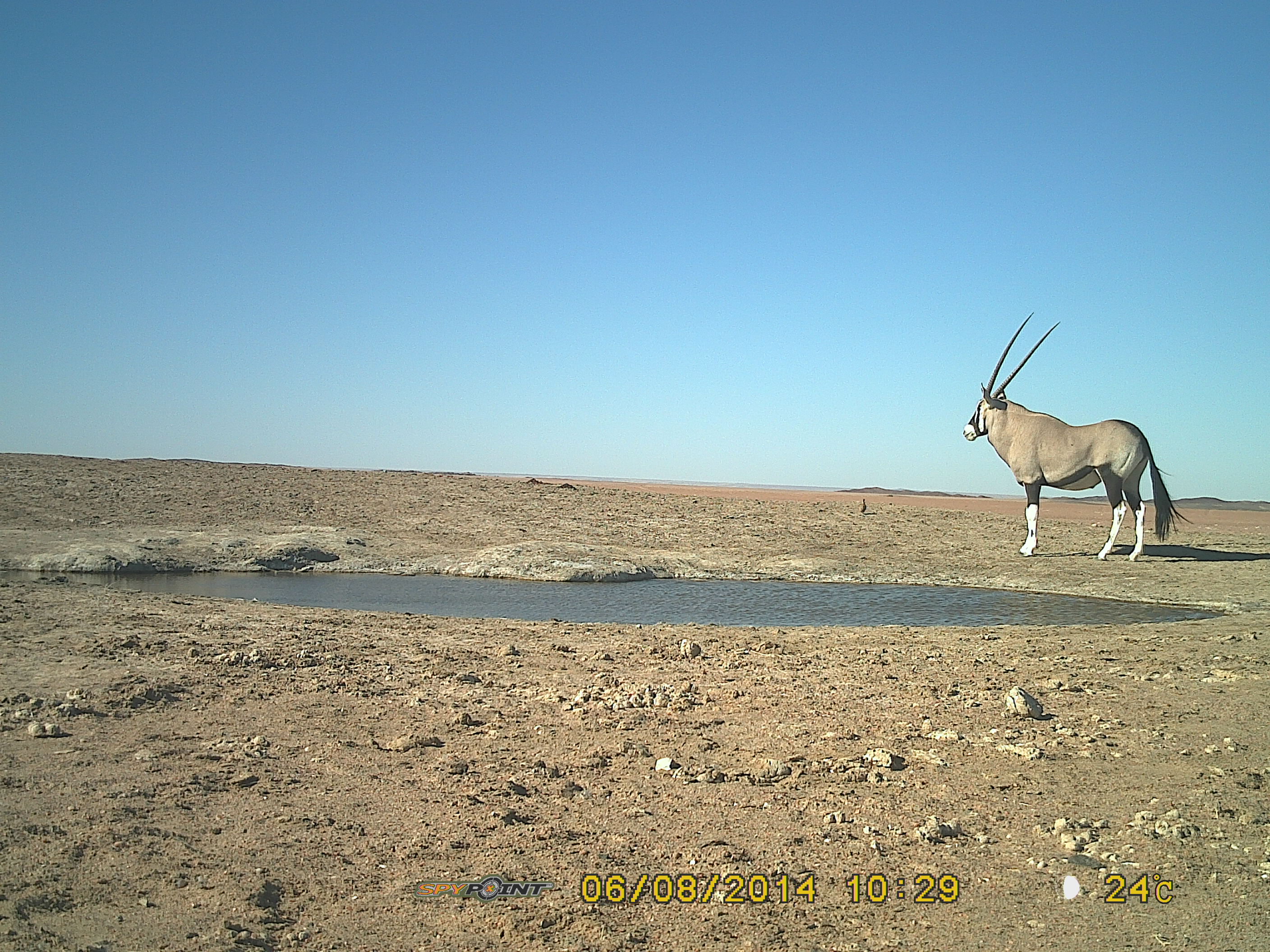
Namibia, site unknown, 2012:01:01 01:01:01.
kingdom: Animalia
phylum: Chordata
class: Mammalia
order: Artiodactyla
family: Bovidae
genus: Oryx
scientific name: Oryx gazella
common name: gemsbok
Oryx gazella (gemsbok).